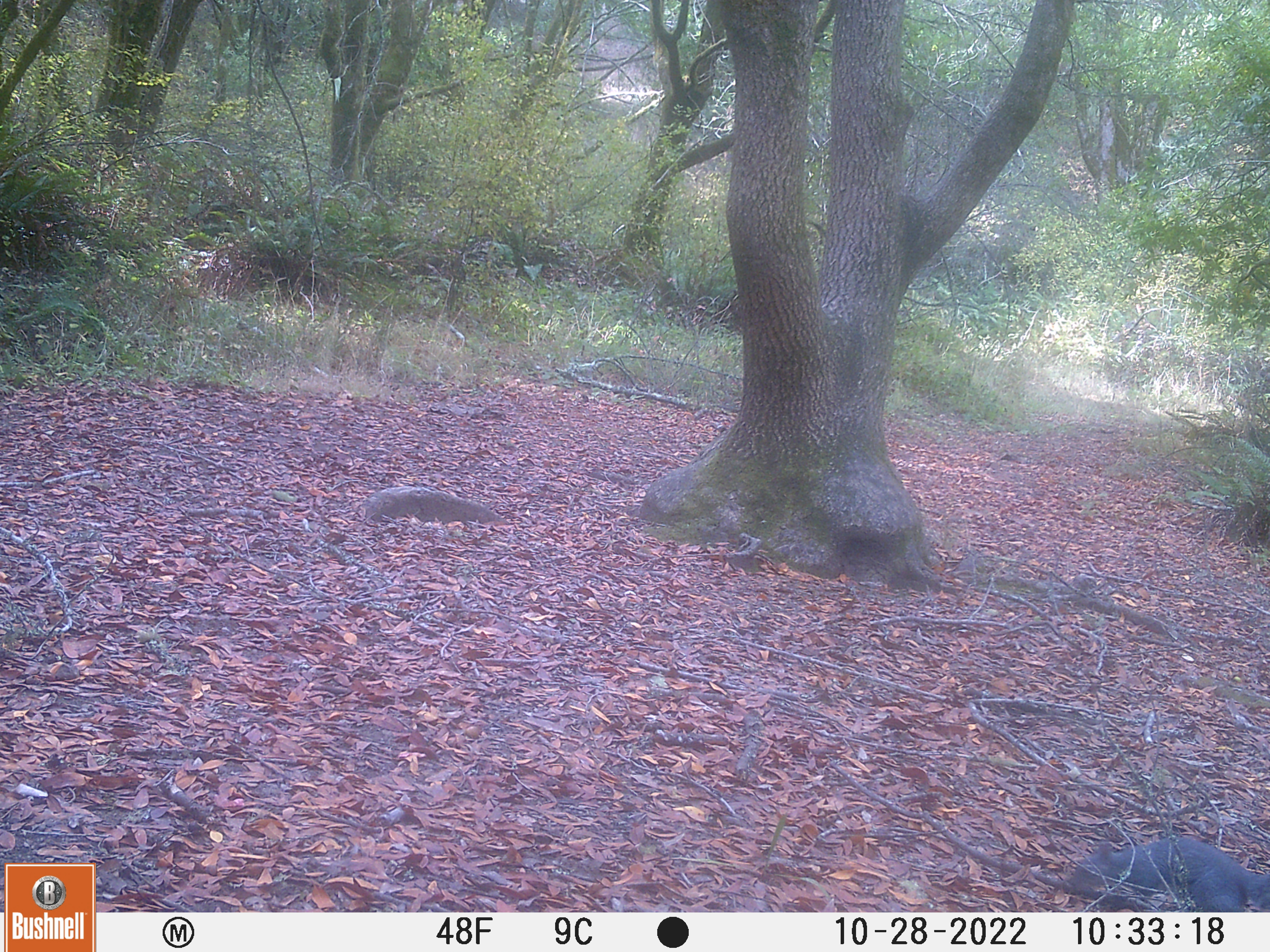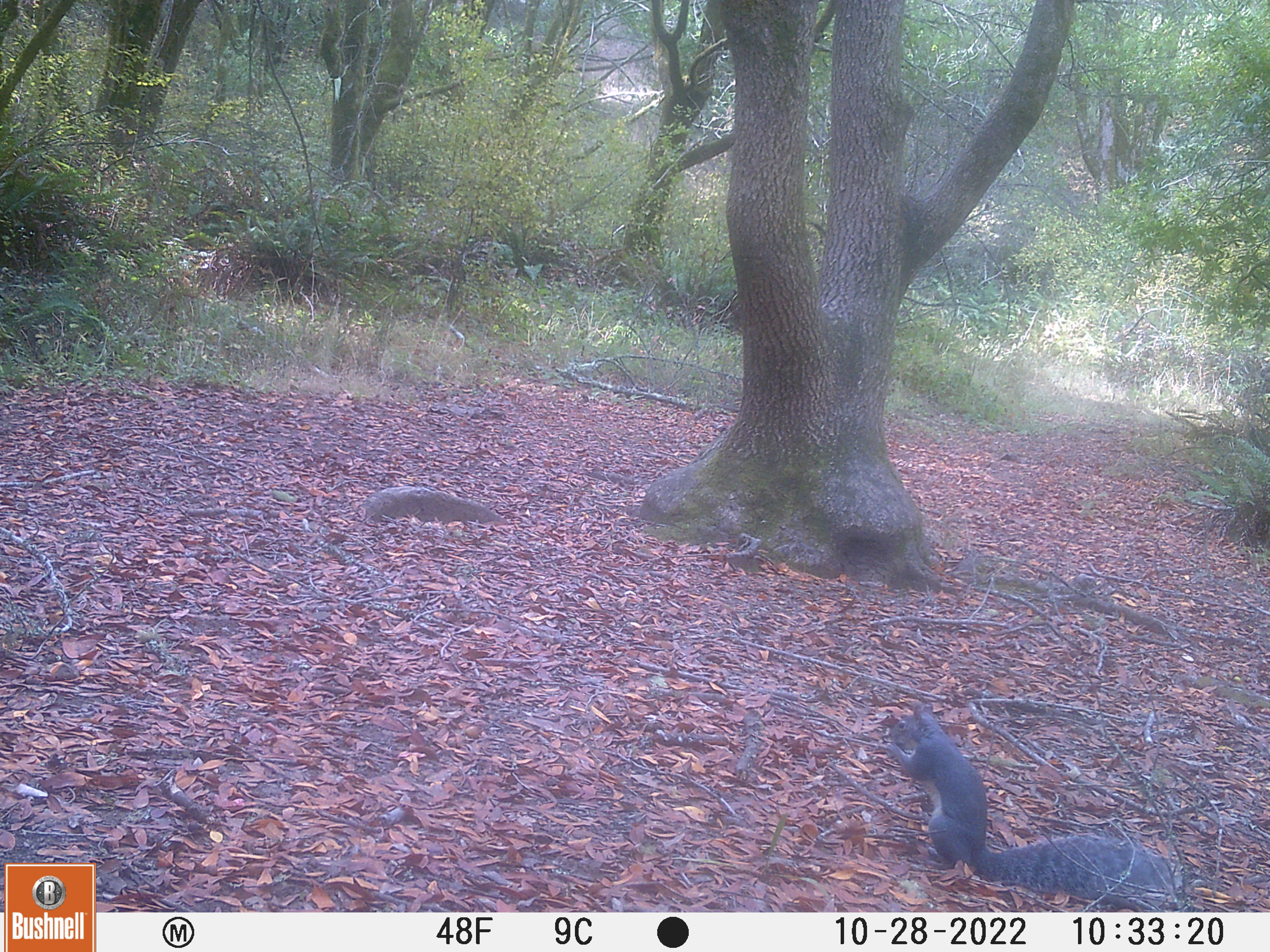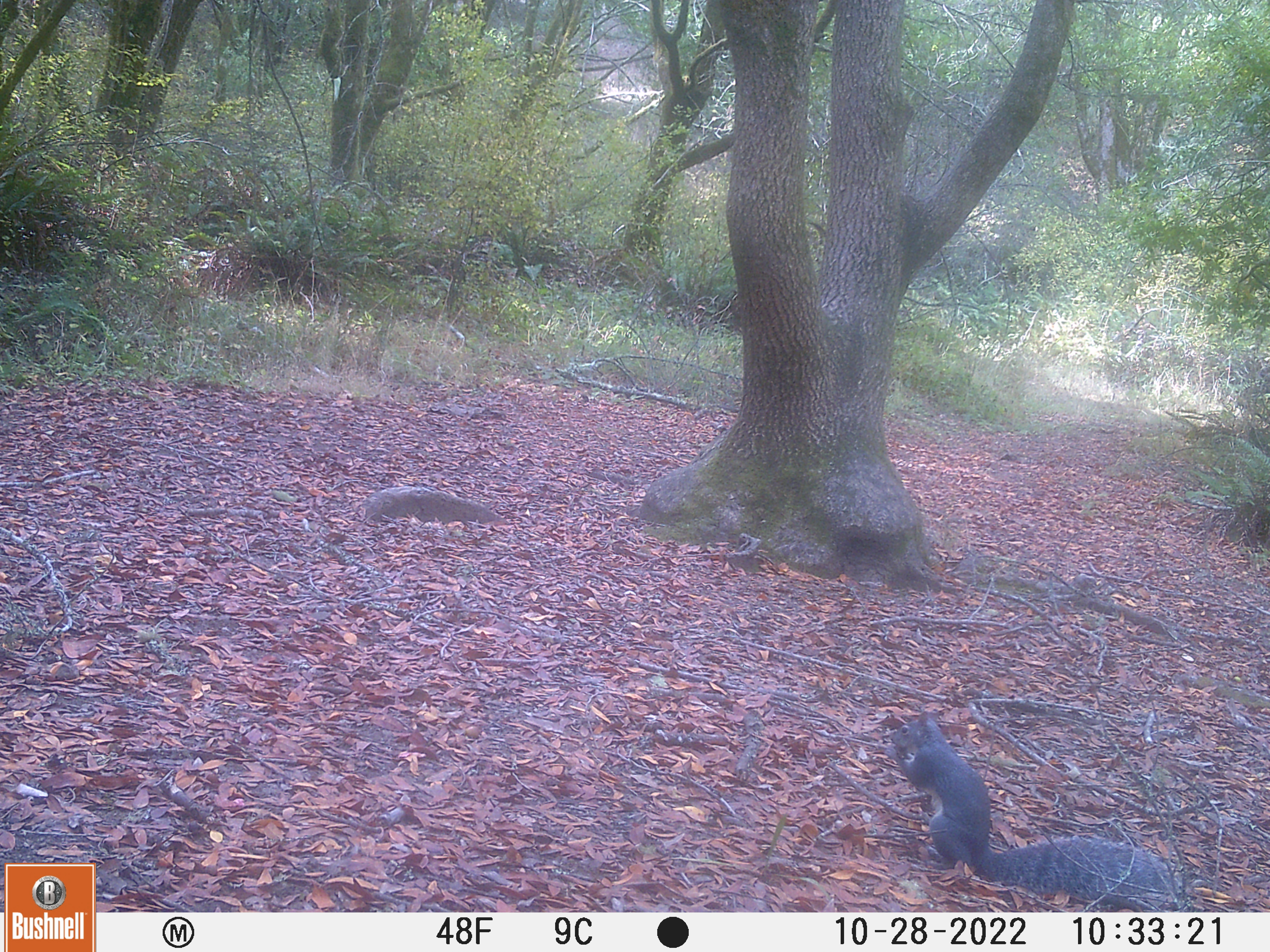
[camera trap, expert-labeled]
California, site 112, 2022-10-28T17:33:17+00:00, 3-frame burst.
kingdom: Animalia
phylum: Chordata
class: Mammalia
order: Rodentia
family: Sciuridae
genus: Sciurus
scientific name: Sciurus griseus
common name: western gray squirrel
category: western grey squirrel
Western grey squirrel (western gray squirrel) (Sciurus griseus).